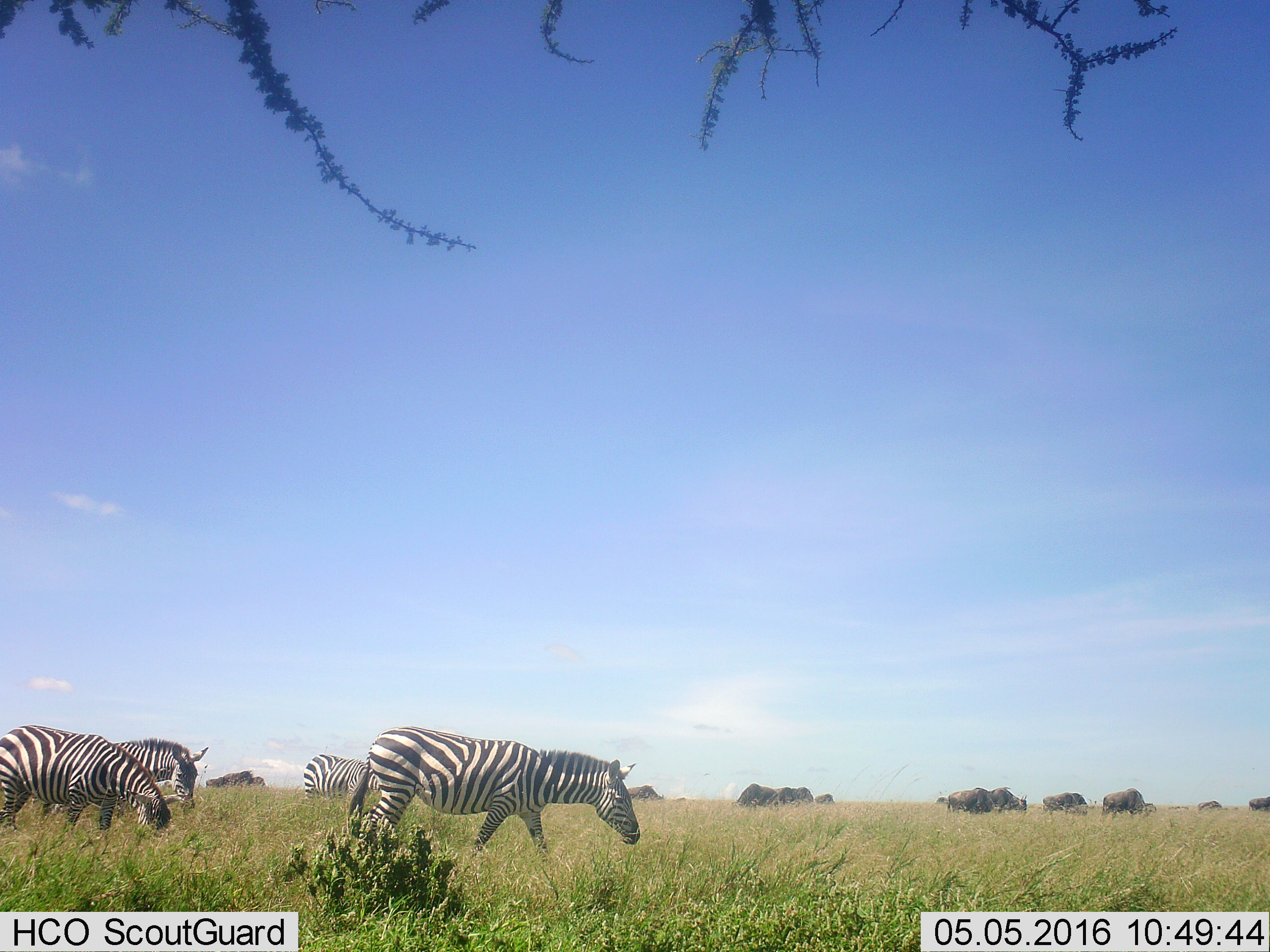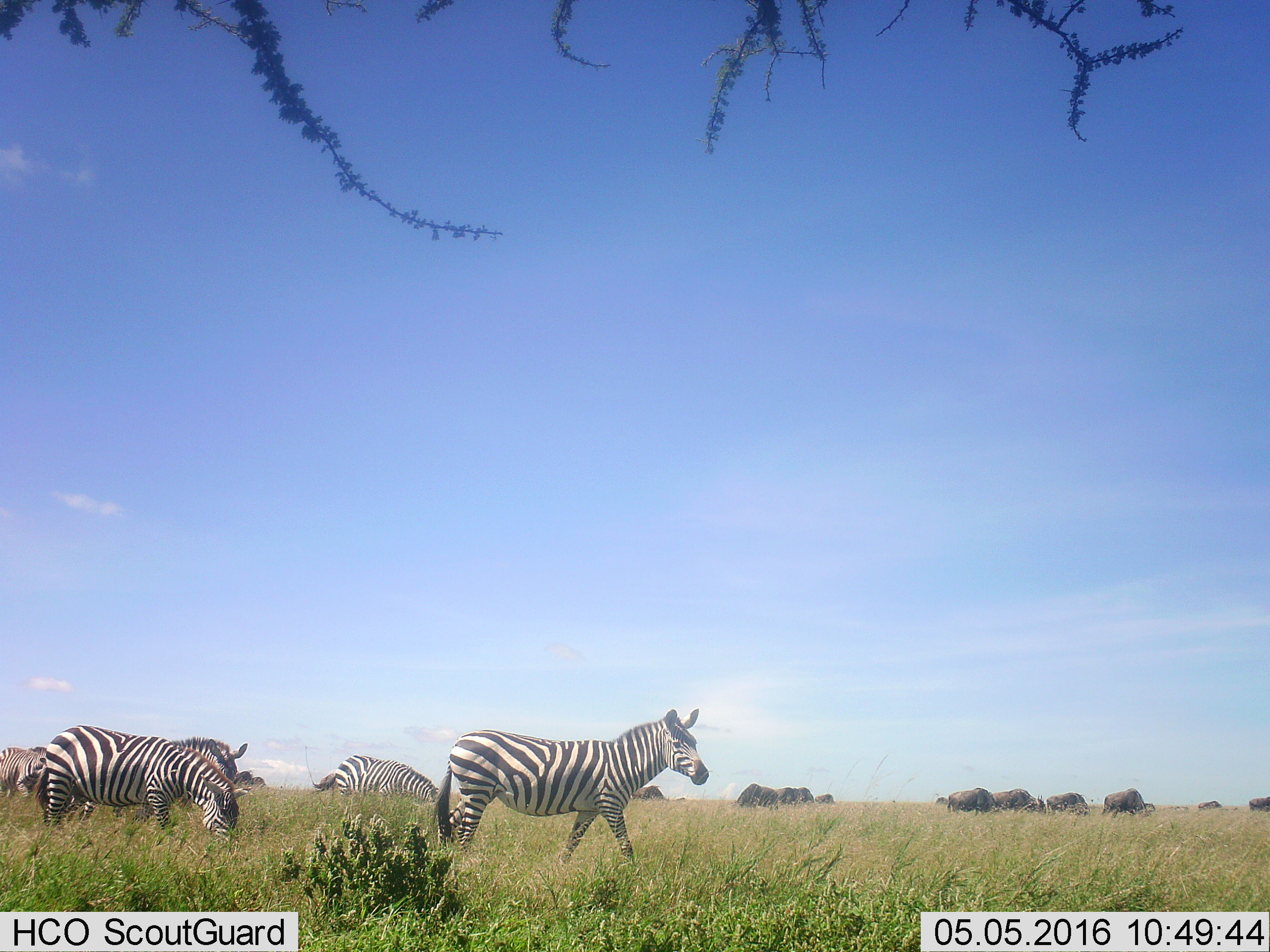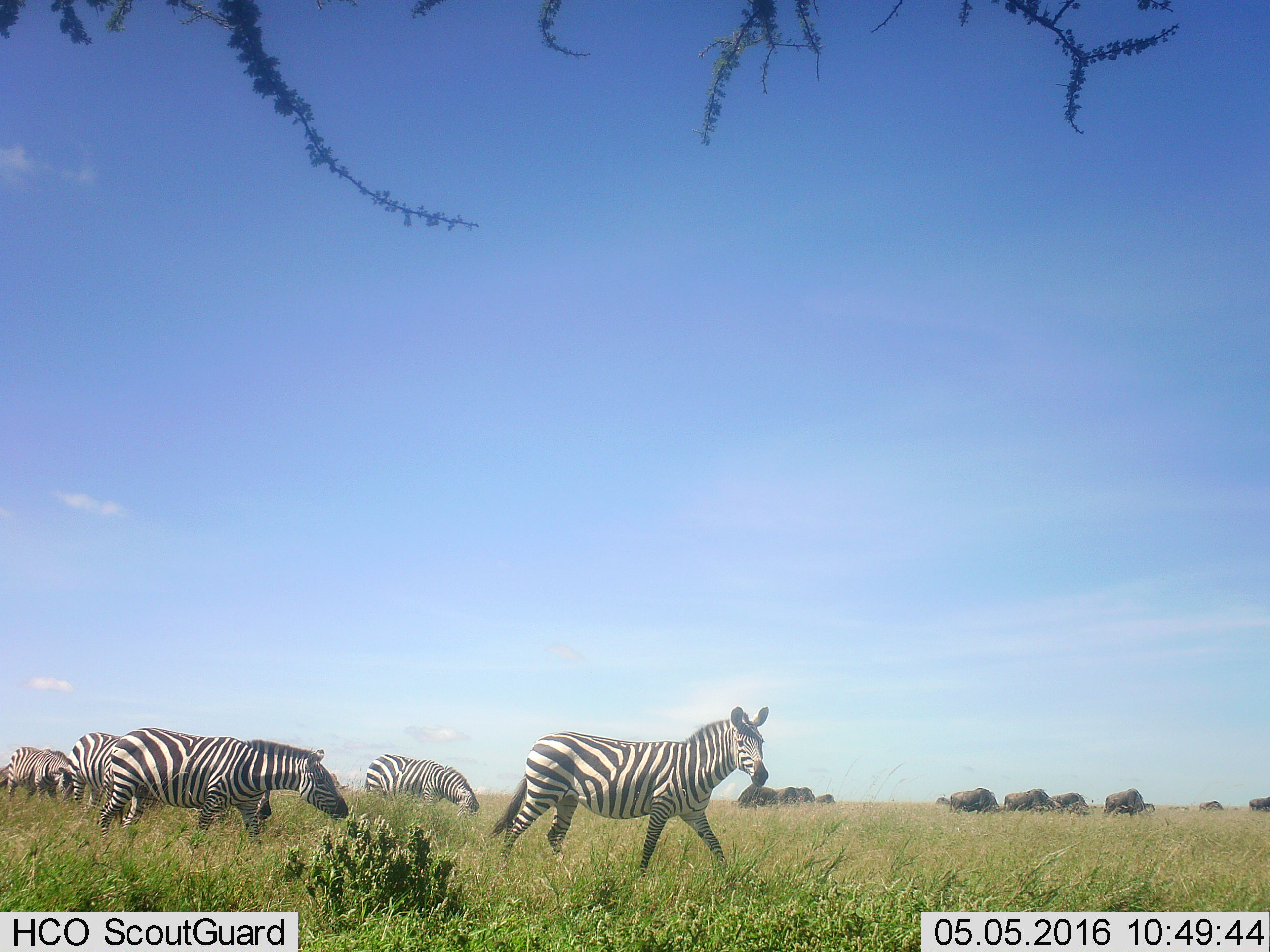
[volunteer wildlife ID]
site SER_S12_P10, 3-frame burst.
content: unidentified animal